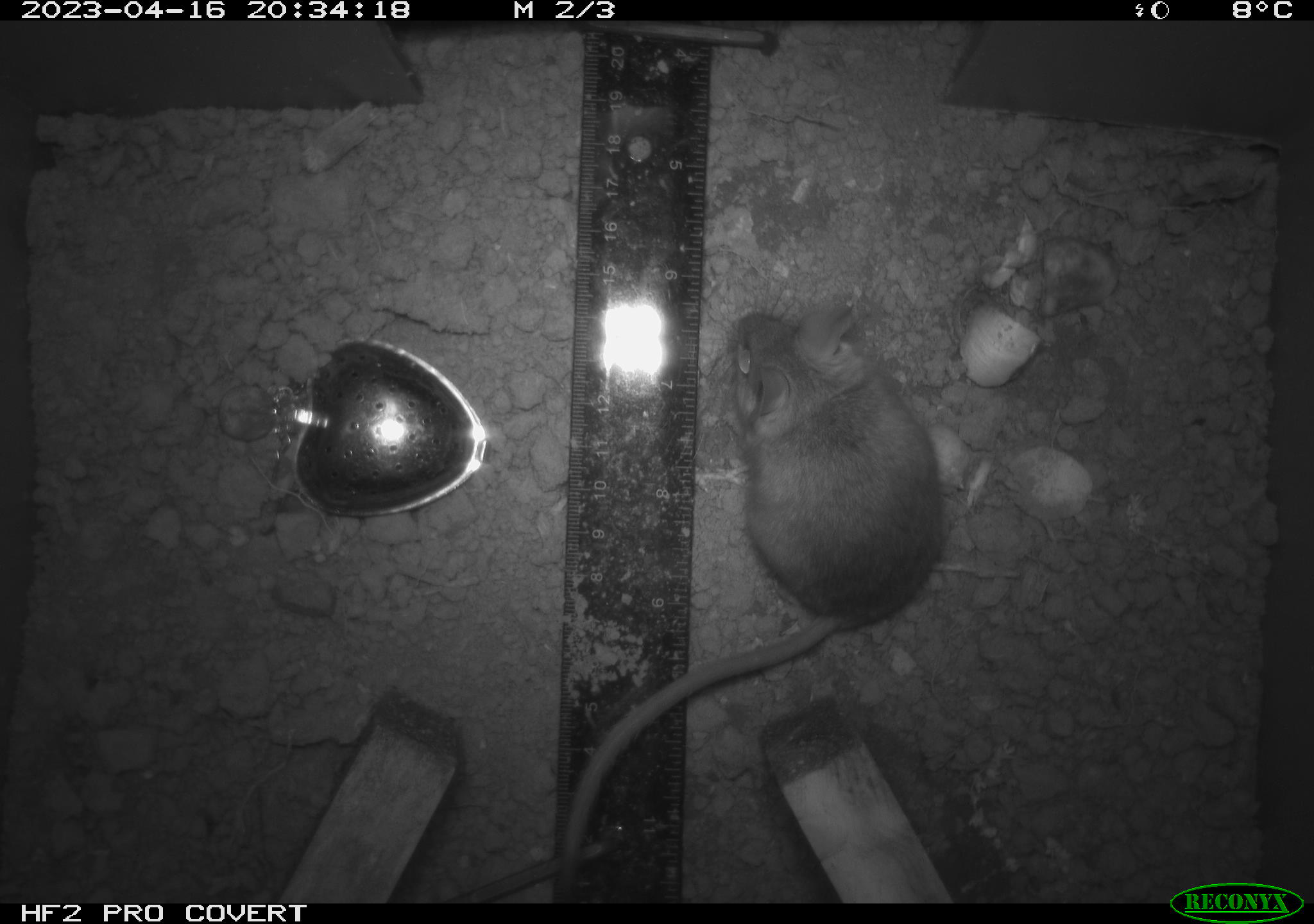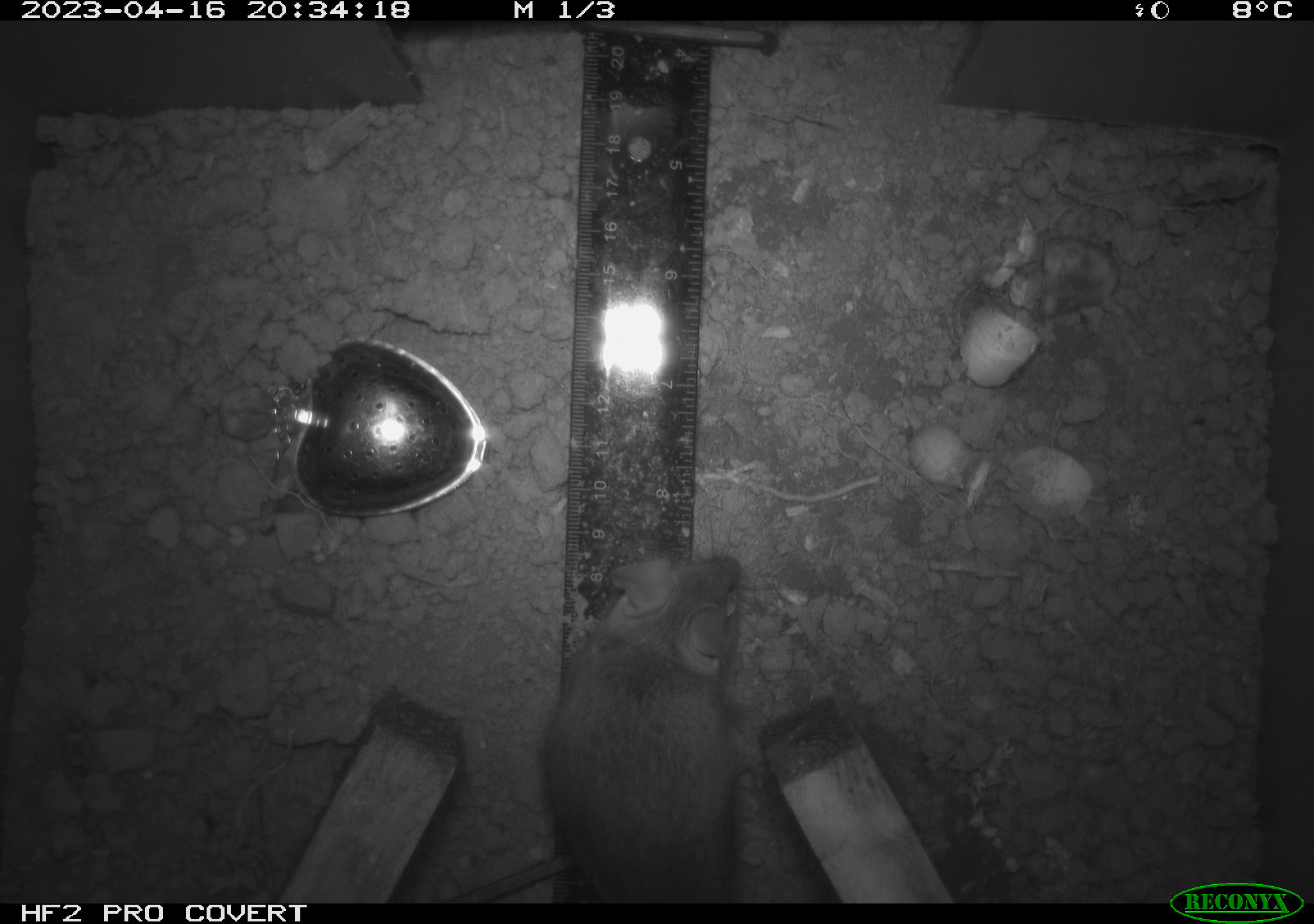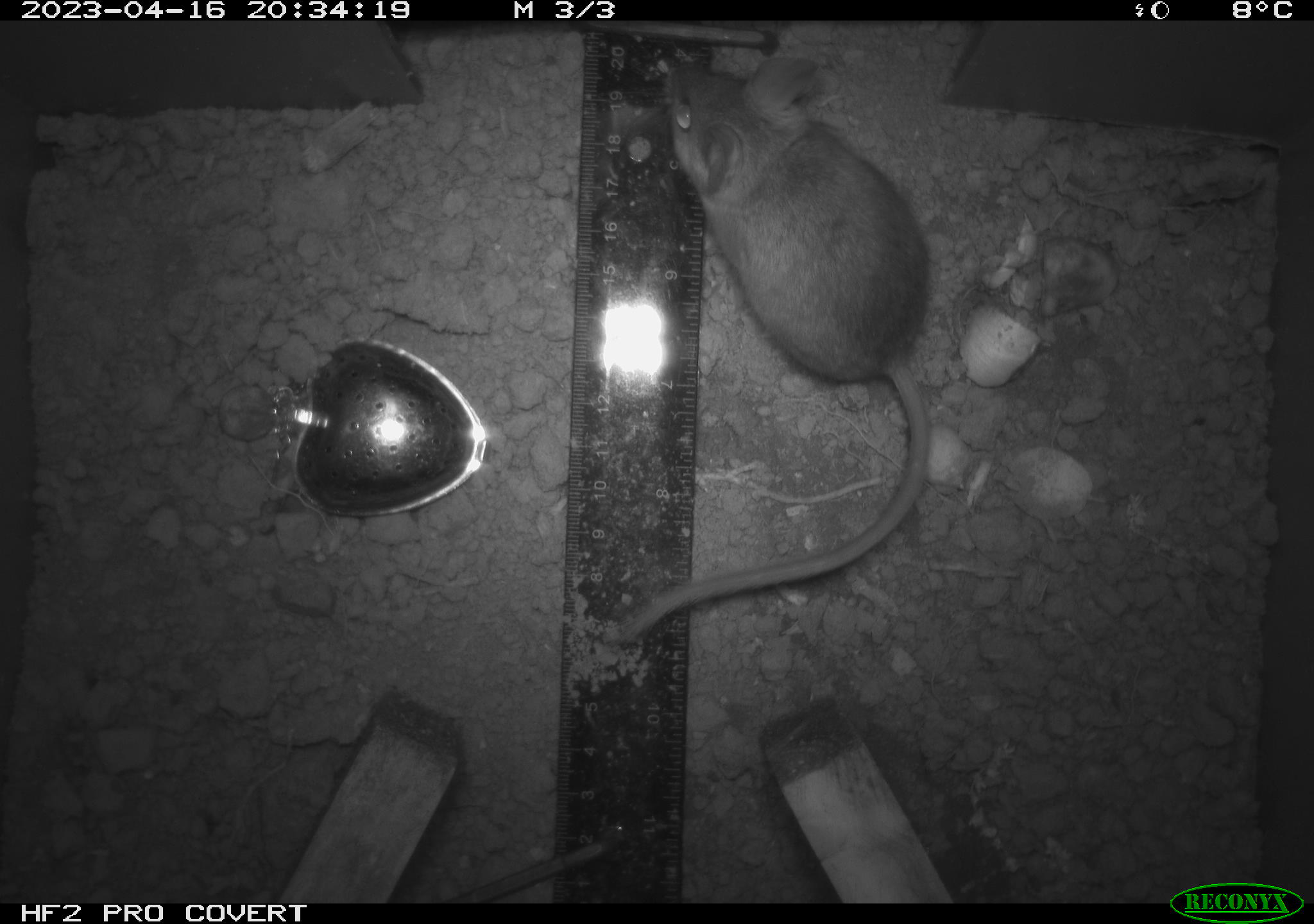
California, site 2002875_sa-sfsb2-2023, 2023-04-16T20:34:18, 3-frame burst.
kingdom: Animalia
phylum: Chordata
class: Mammalia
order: Rodentia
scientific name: Rodentia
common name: mouse species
Mouse species (Rodentia).